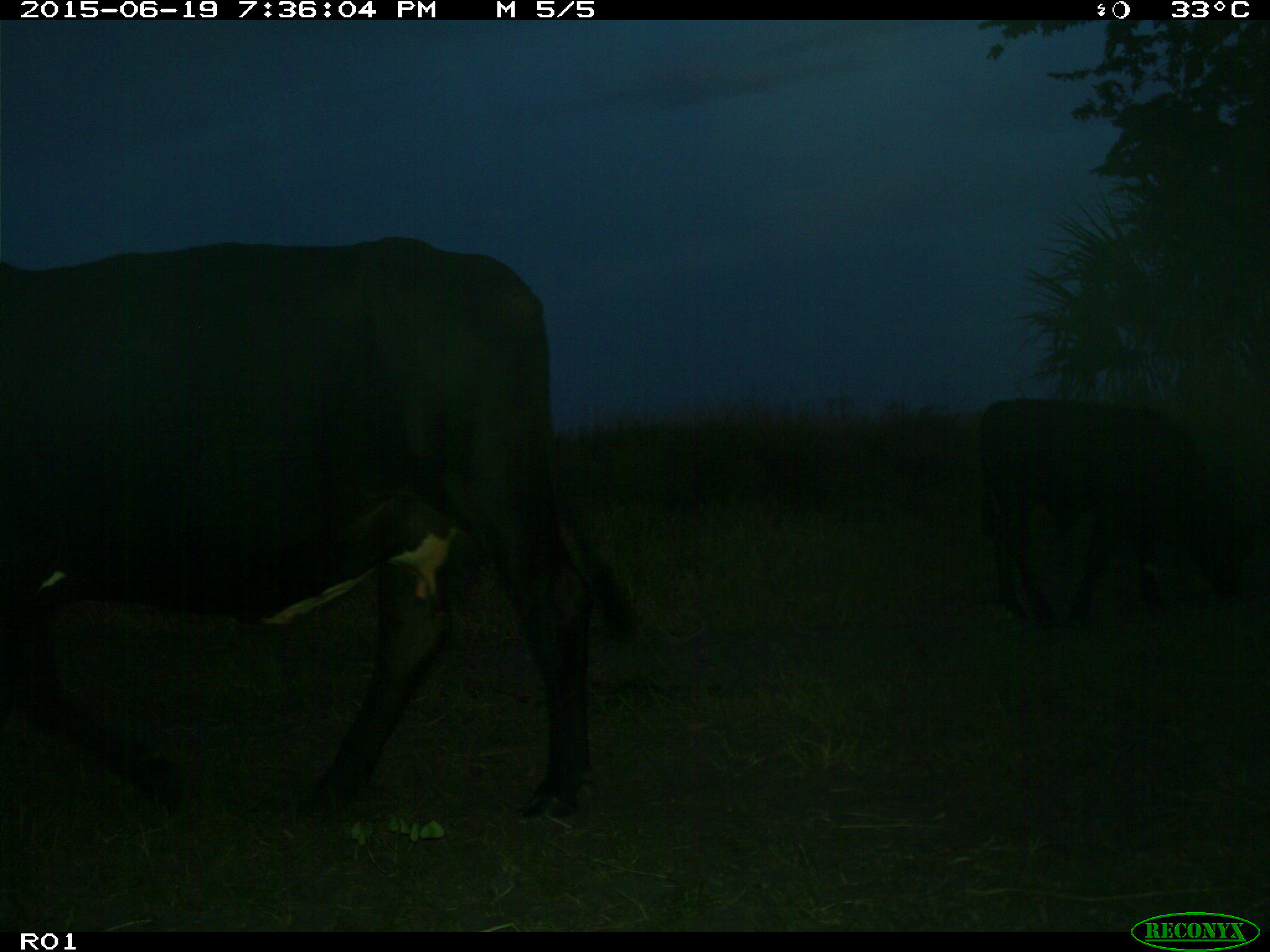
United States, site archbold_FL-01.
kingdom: Animalia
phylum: Chordata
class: Mammalia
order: Artiodactyla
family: Bovidae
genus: Bos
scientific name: Bos taurus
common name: domestic cow